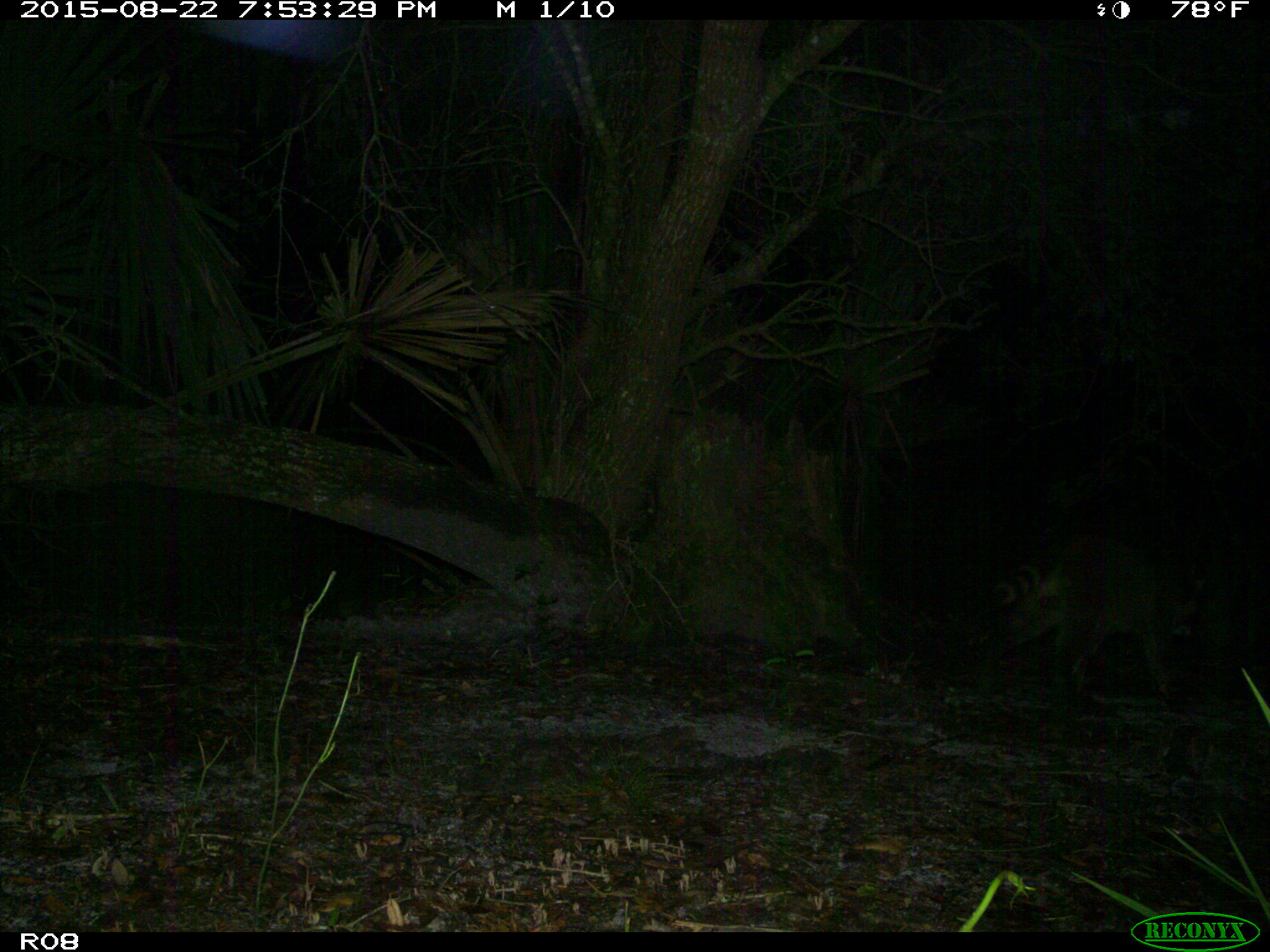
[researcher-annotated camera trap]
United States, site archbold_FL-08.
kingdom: Animalia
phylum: Chordata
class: Mammalia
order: Carnivora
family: Procyonidae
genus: Procyon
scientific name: Procyon lotor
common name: common raccoon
Procyon lotor (common raccoon).